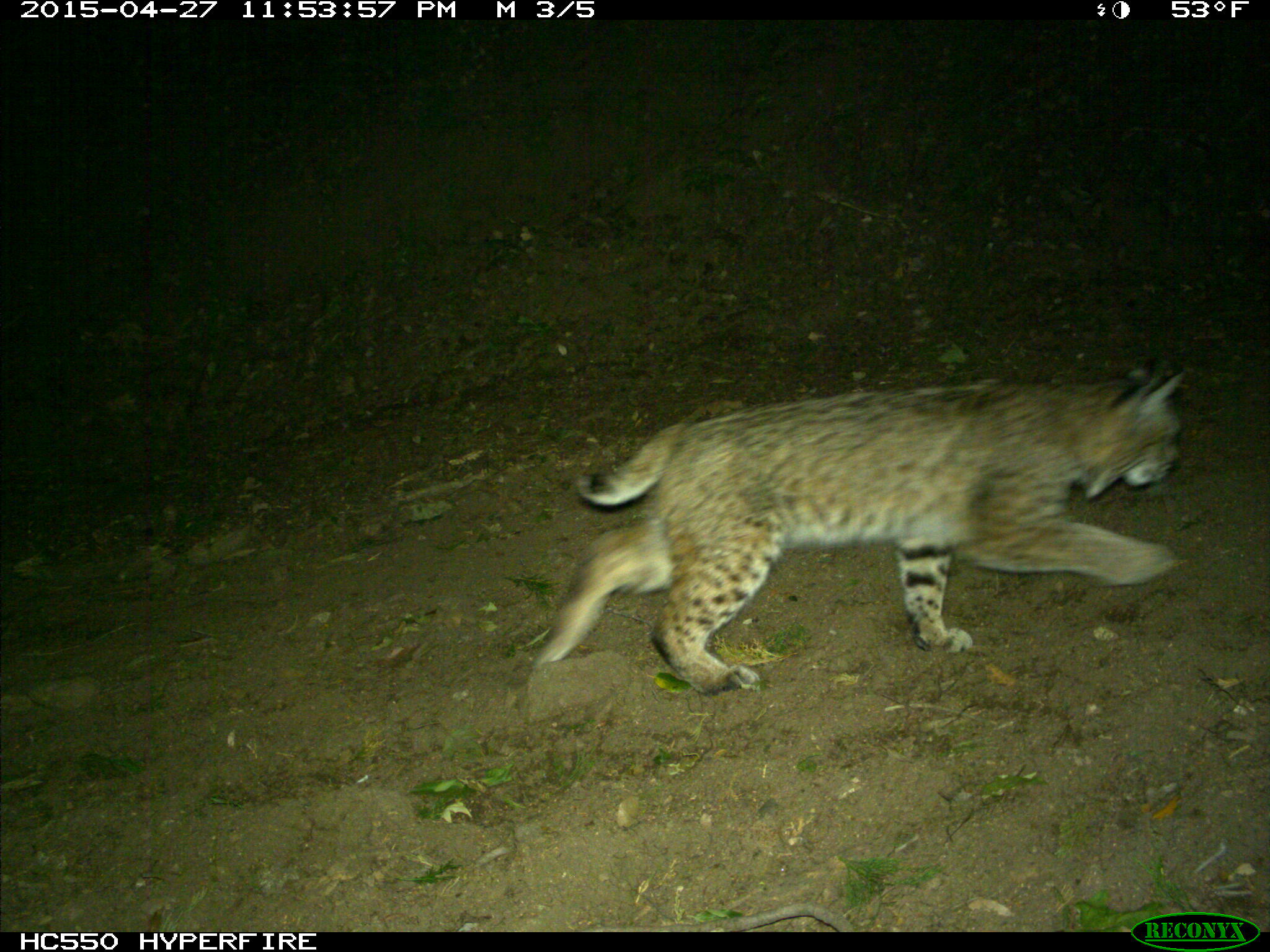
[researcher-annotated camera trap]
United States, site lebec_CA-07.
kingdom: Animalia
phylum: Chordata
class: Mammalia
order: Carnivora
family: Felidae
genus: Lynx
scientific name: Lynx rufus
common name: bobcat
Lynx rufus (bobcat).